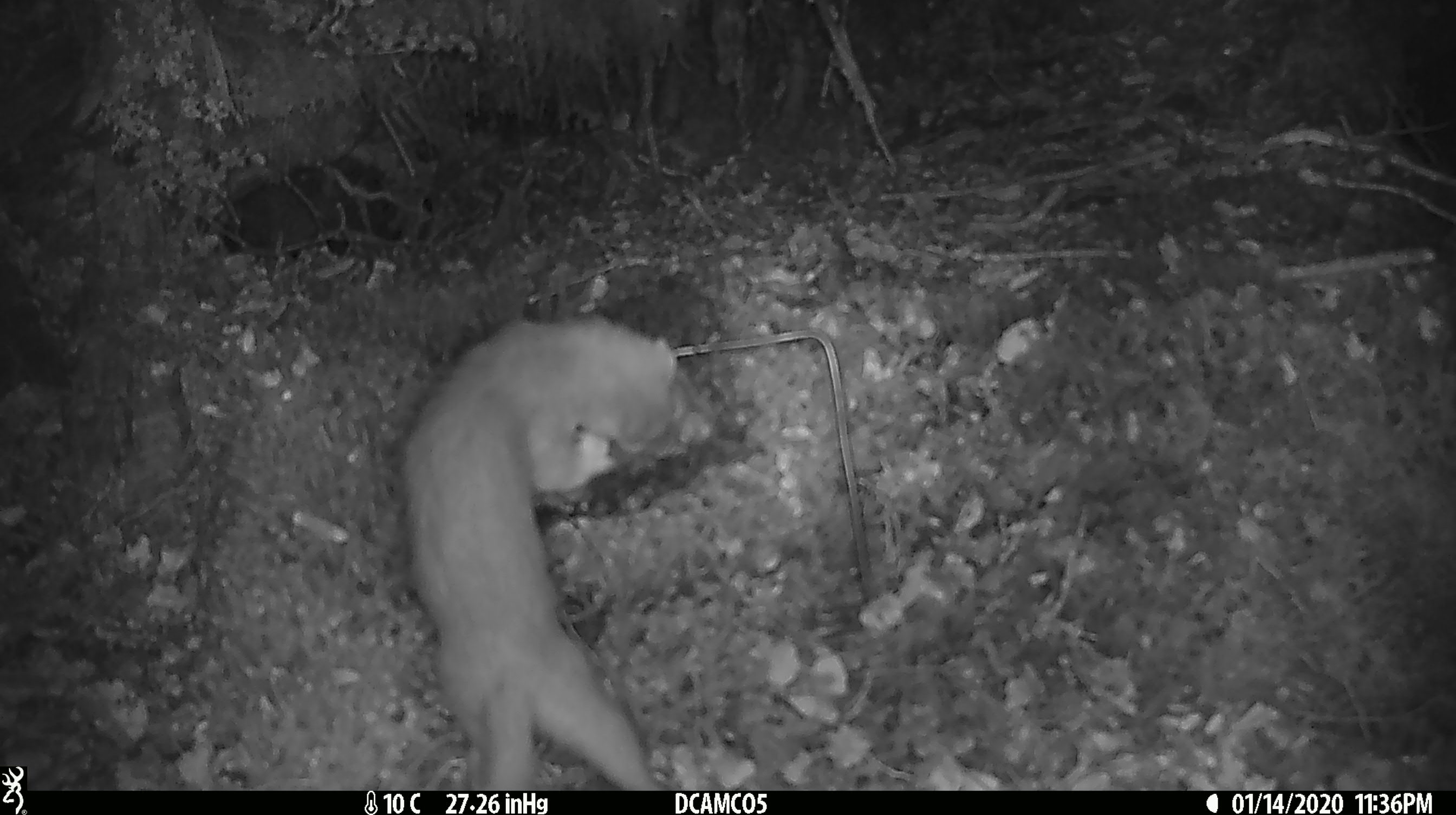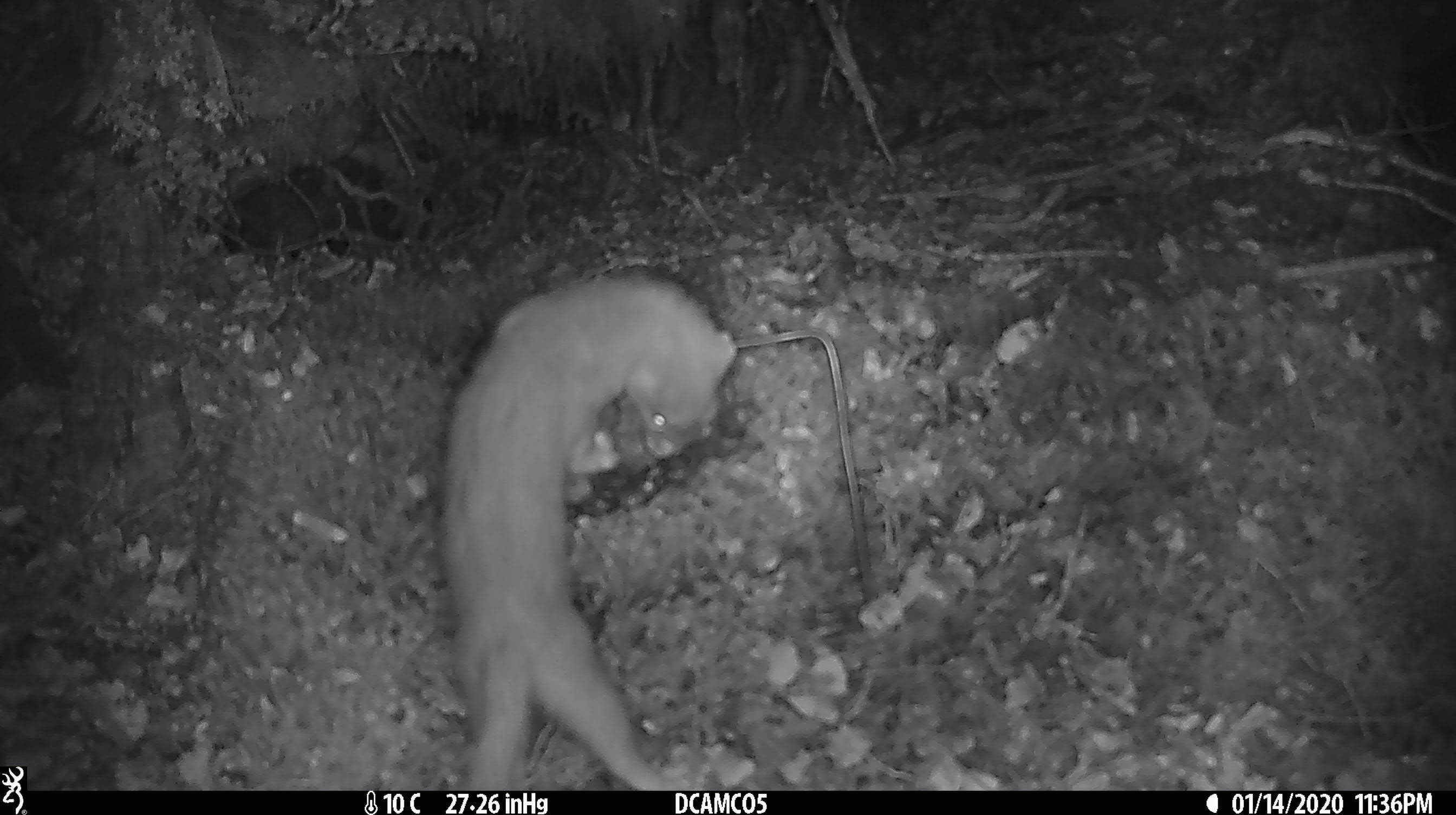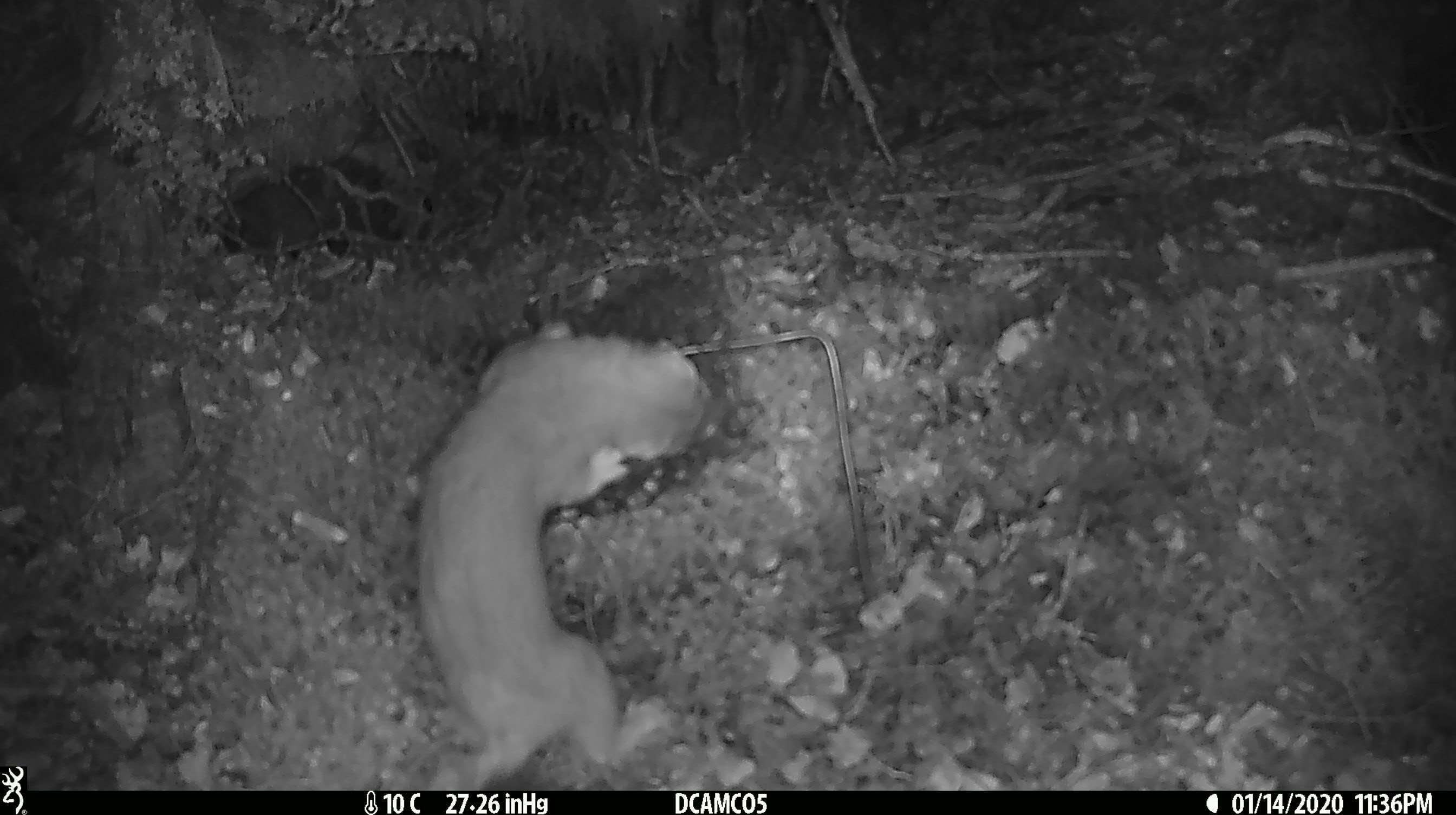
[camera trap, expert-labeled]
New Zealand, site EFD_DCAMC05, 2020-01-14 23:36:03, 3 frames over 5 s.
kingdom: Animalia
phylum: Chordata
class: Mammalia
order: Carnivora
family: Mustelidae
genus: Mustela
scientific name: Mustela erminea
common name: stoat